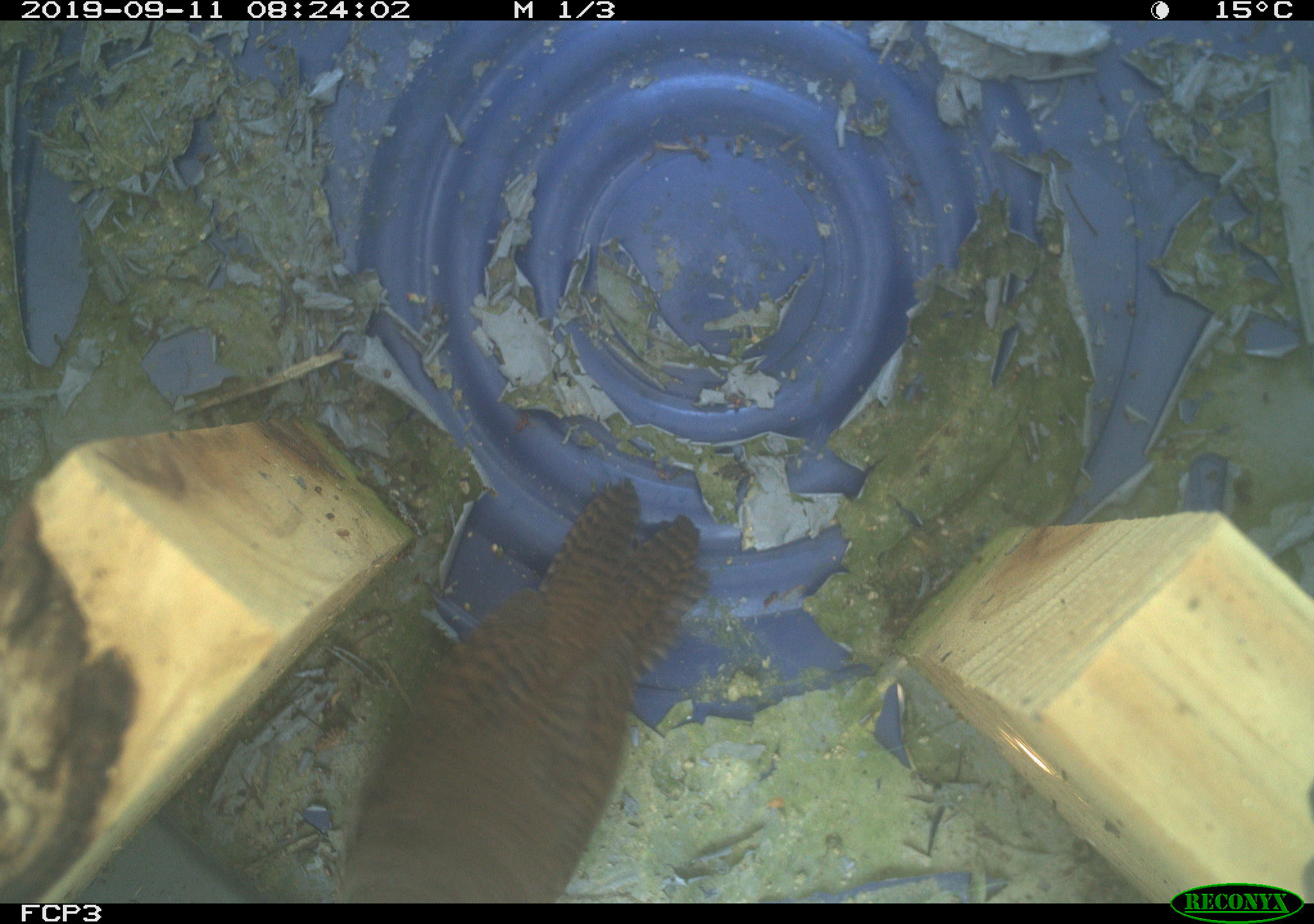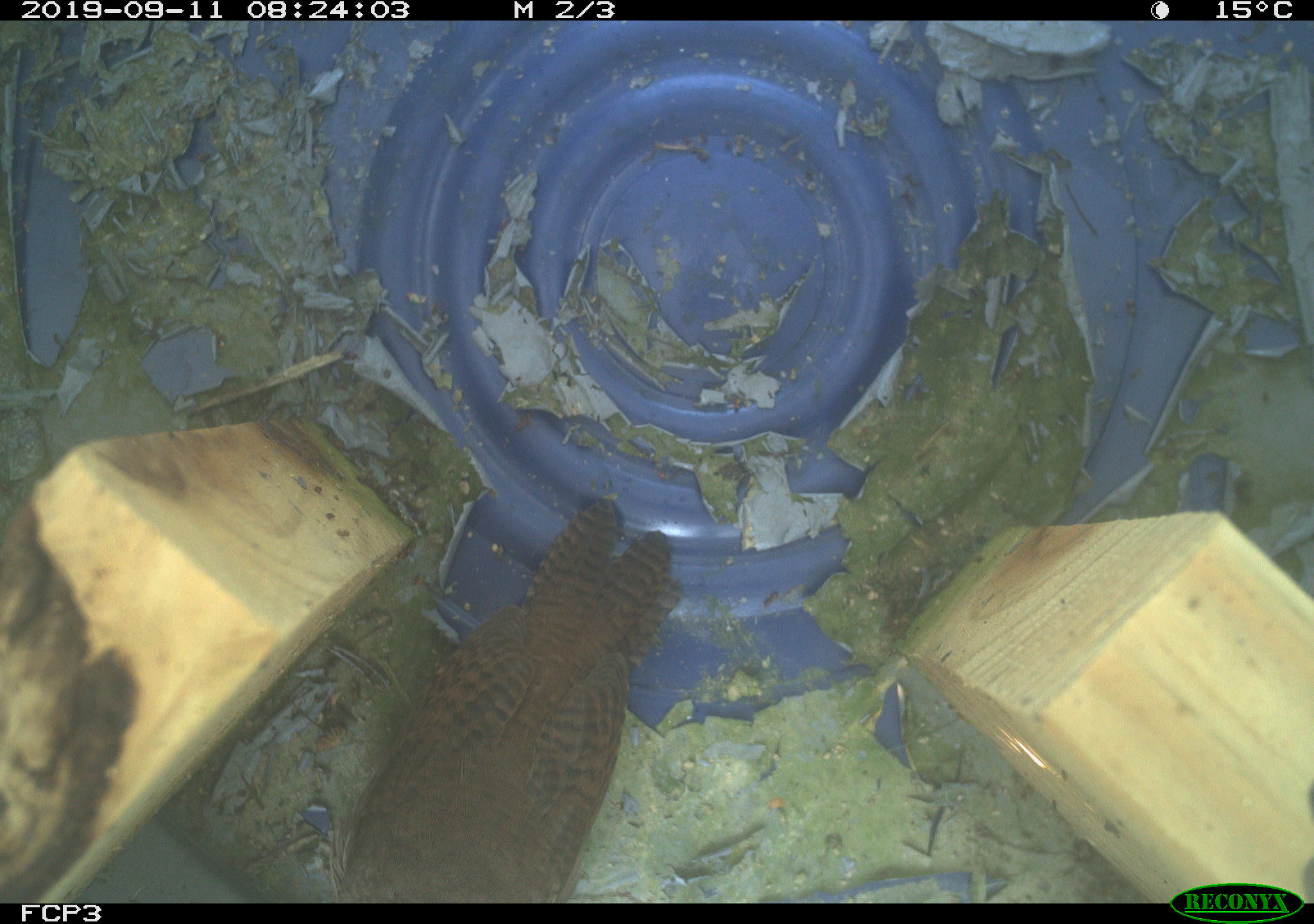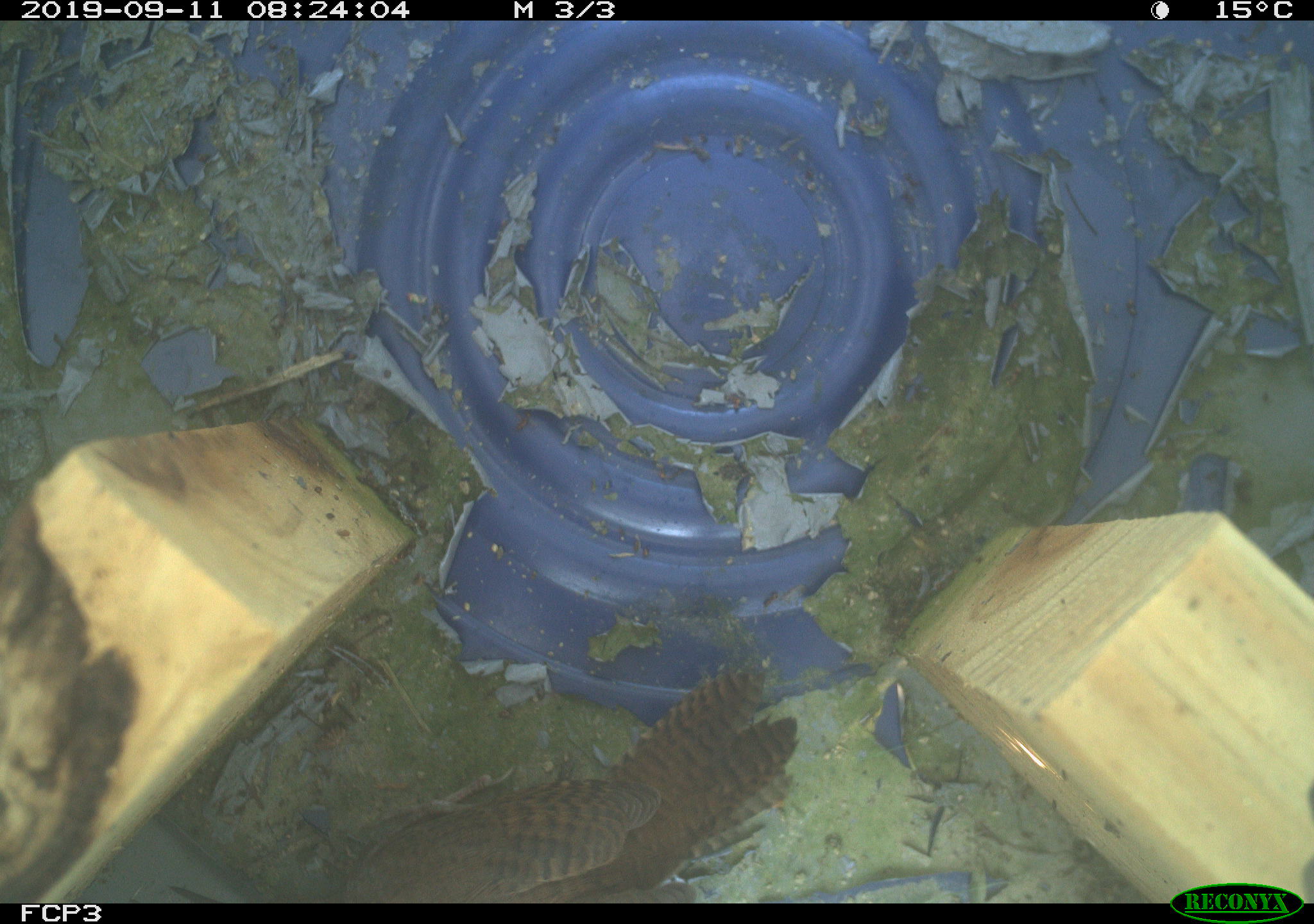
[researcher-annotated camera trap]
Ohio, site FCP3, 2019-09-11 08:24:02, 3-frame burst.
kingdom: Animalia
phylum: Chordata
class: Aves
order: Passeriformes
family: Troglodytidae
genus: Troglodytes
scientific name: Troglodytes aedon aedon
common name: northern house wren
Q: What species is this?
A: Northern house wren (Troglodytes aedon aedon).